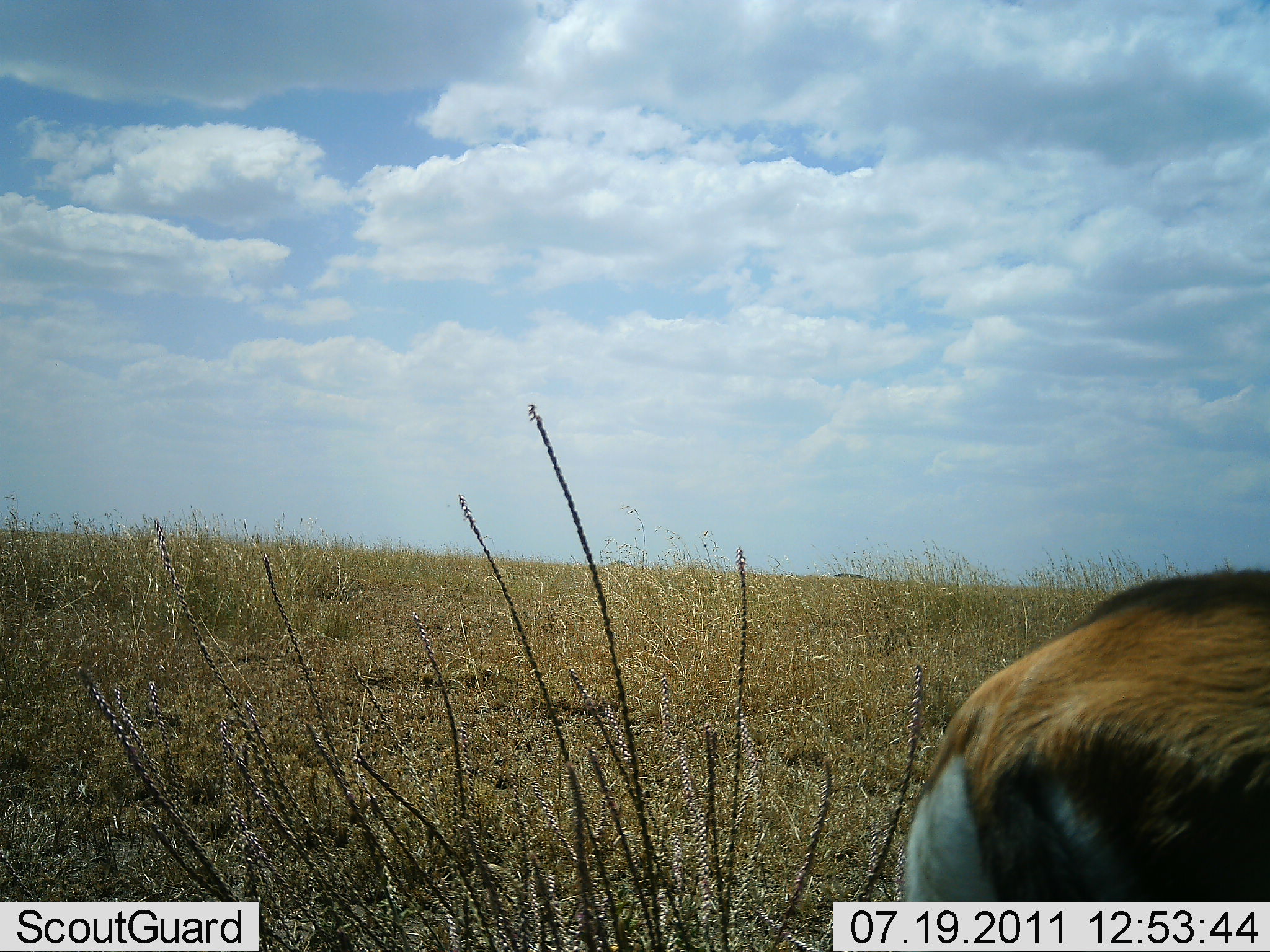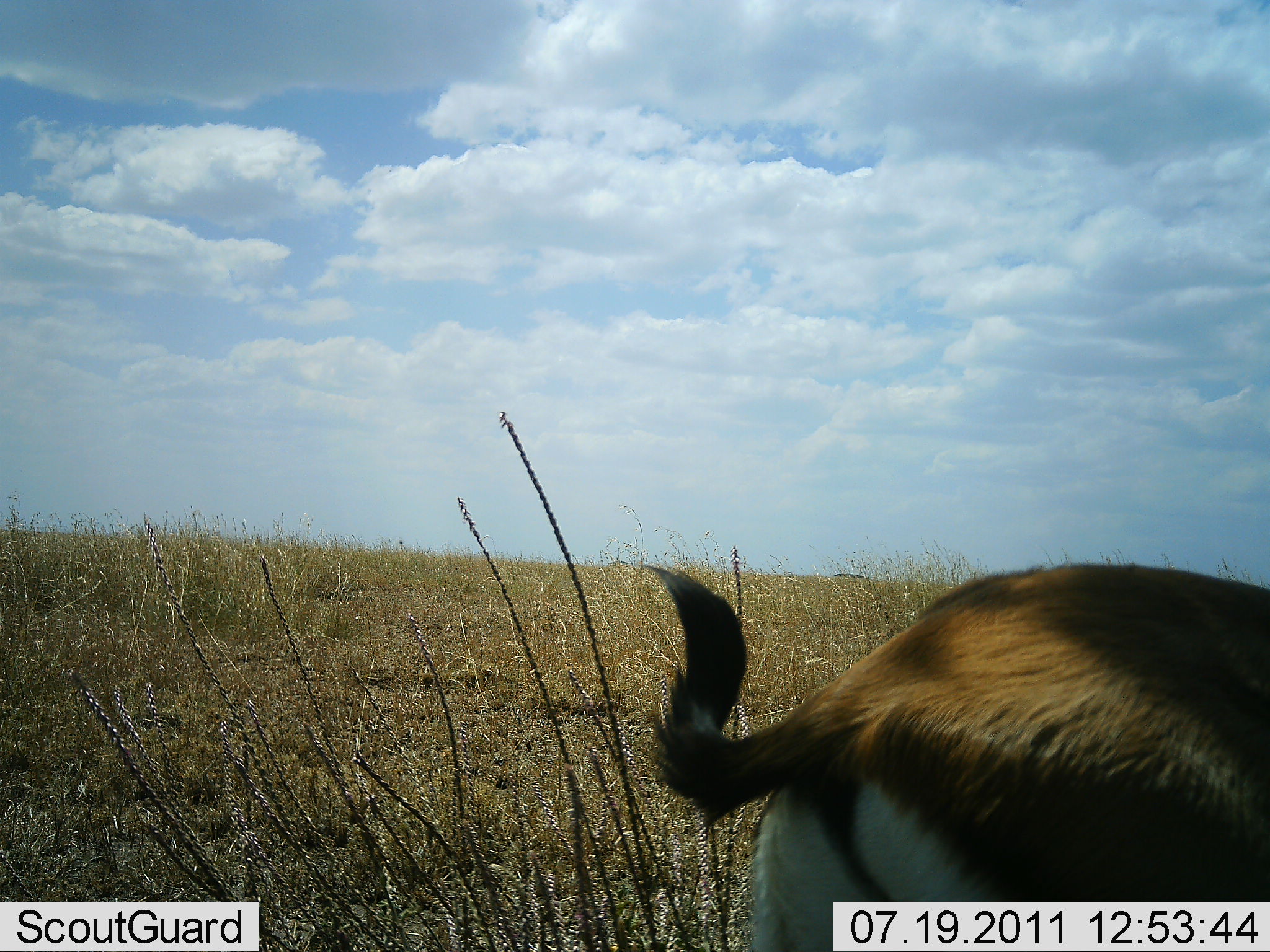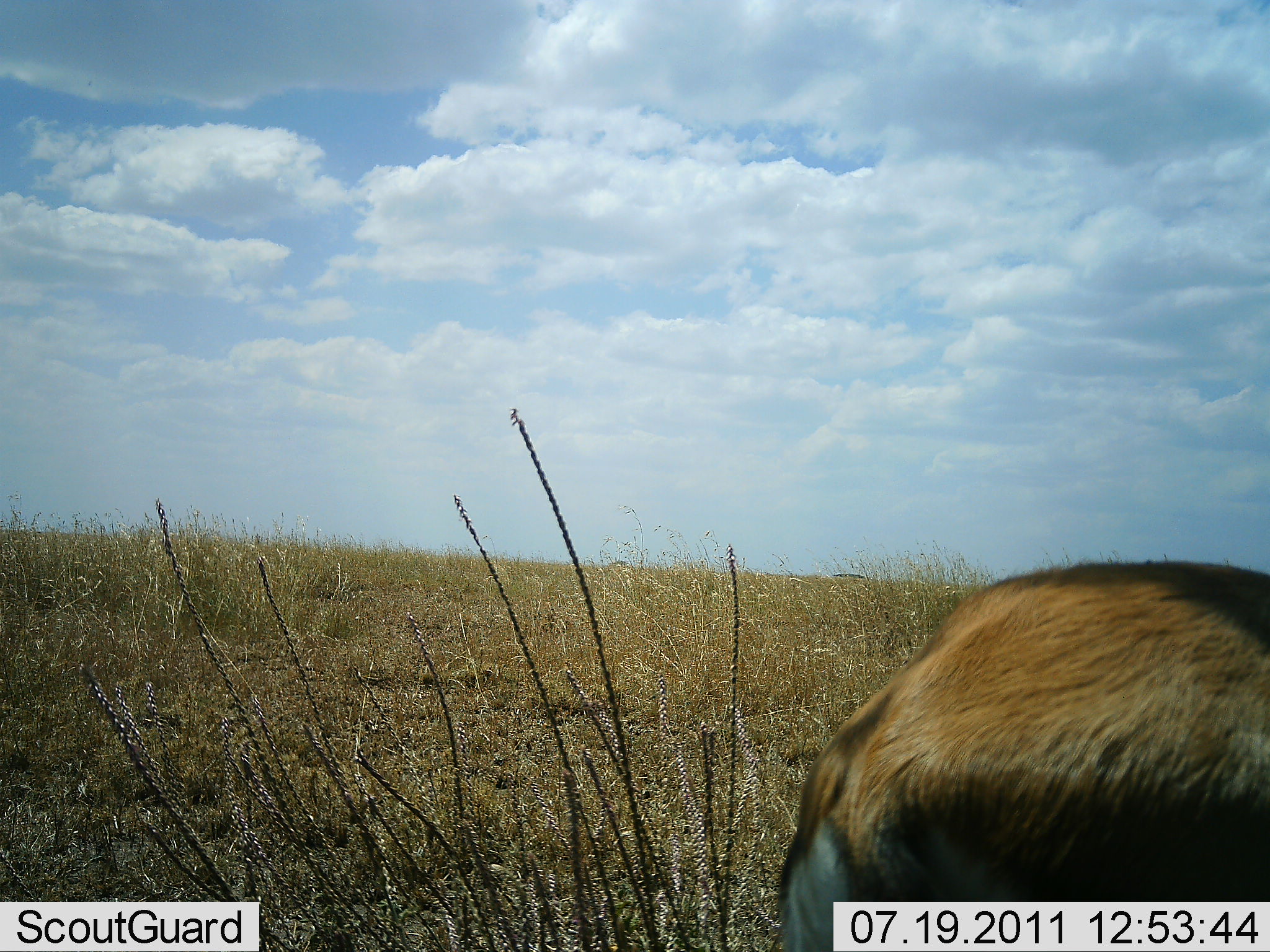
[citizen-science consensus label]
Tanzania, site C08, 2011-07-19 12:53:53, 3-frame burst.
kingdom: Animalia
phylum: Chordata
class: Mammalia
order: Artiodactyla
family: Bovidae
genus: Eudorcas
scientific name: Eudorcas thomsonii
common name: thomson's gazelle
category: gazellethomsons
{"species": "gazellethomsons (thomson's gazelle) (Eudorcas thomsonii)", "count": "1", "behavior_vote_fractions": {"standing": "58%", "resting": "0%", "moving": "42%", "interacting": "0%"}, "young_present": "0%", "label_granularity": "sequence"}